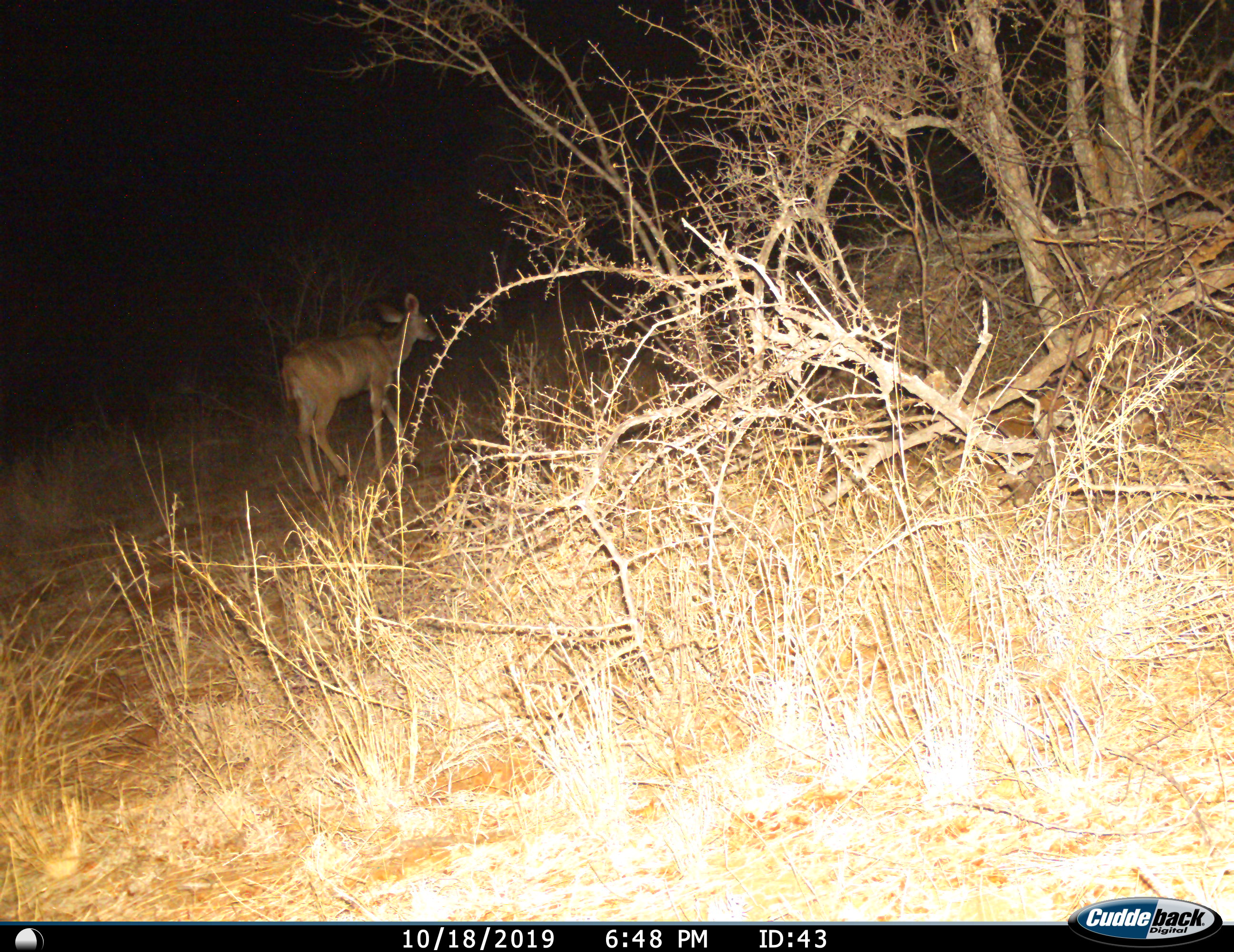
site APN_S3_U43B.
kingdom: Animalia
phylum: Chordata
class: Mammalia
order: Artiodactyla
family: Bovidae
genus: Aepyceros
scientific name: Aepyceros melampus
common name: impala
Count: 1.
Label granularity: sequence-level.